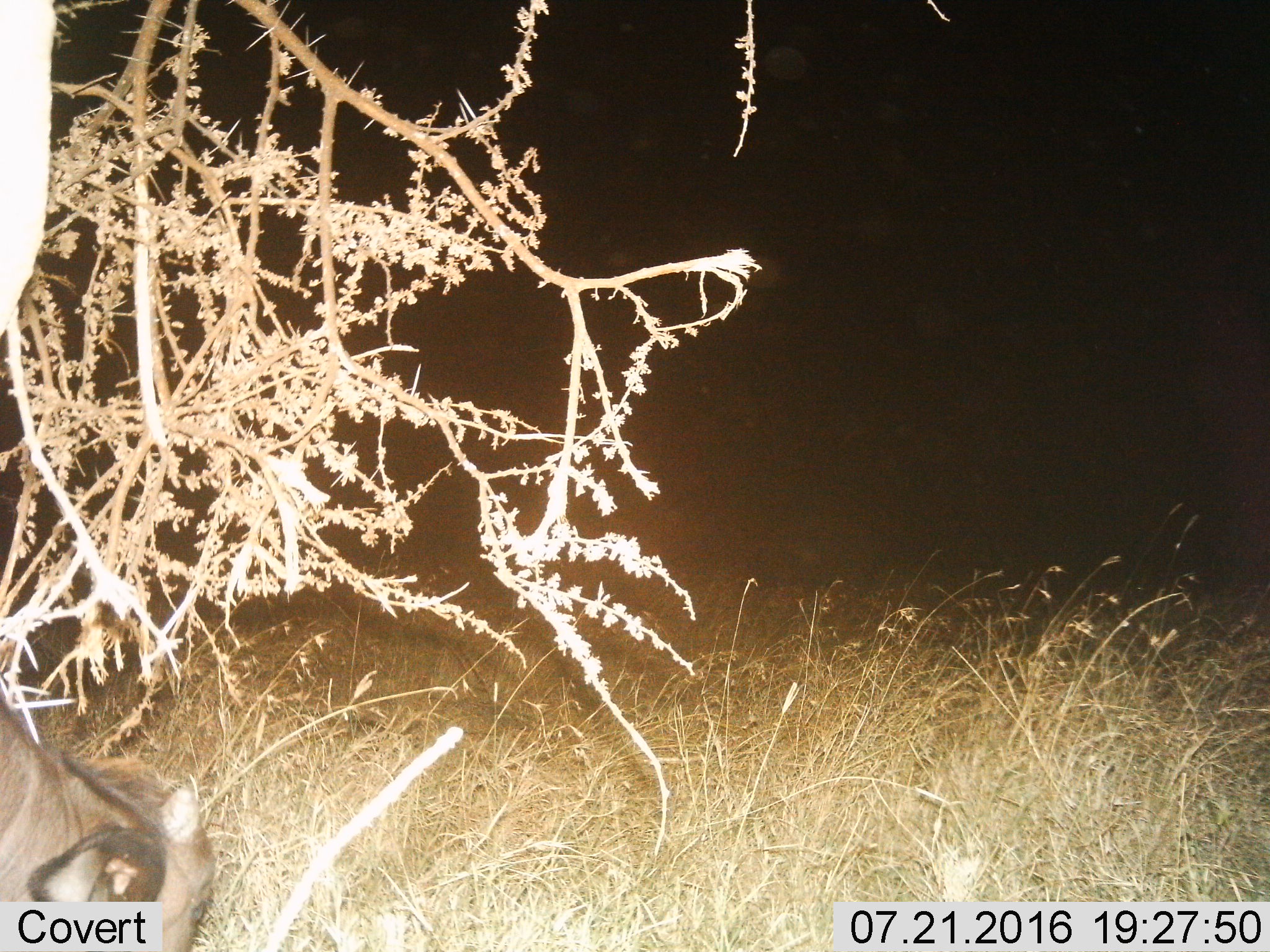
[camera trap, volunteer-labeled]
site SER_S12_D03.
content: unidentified animal